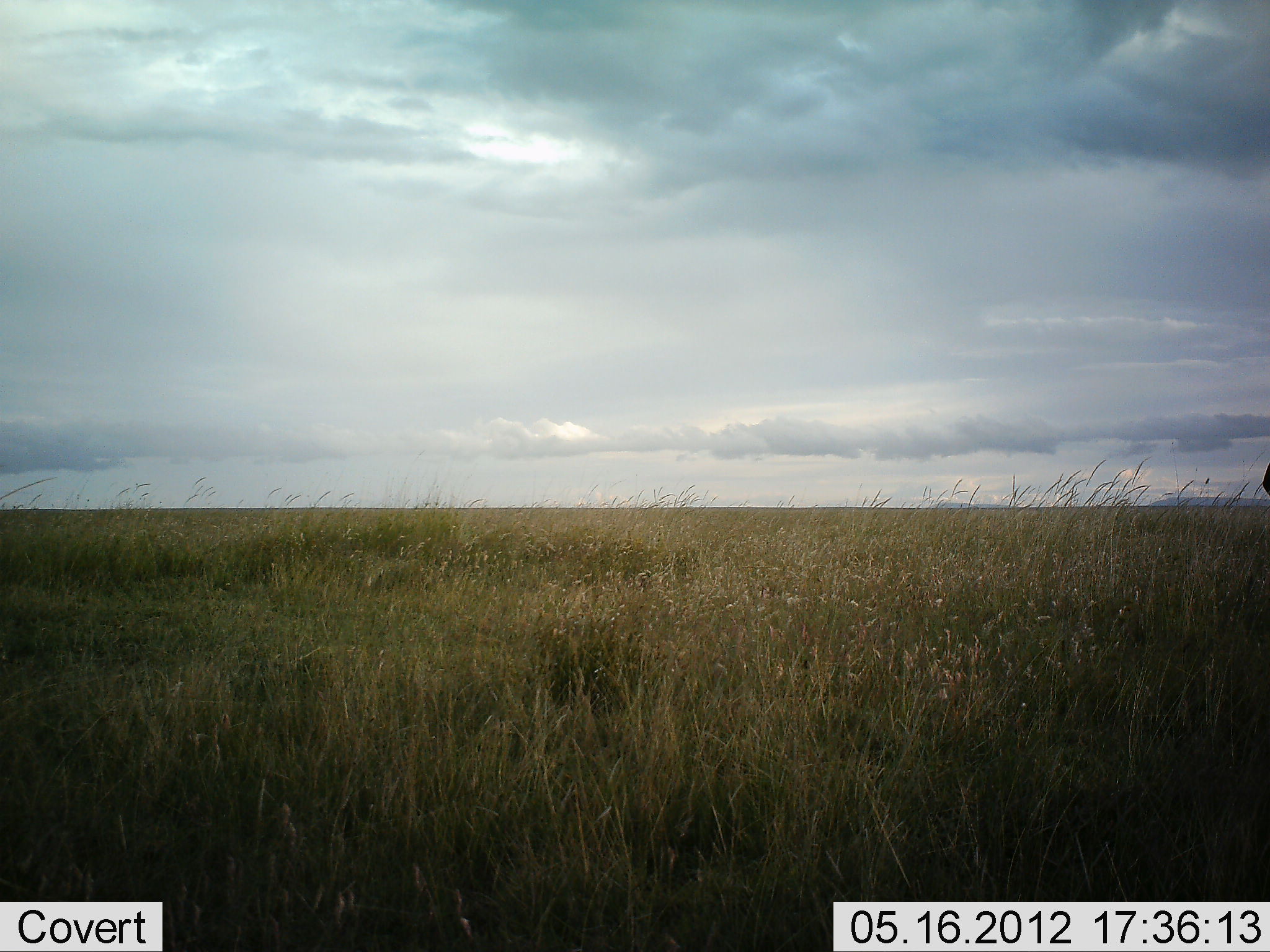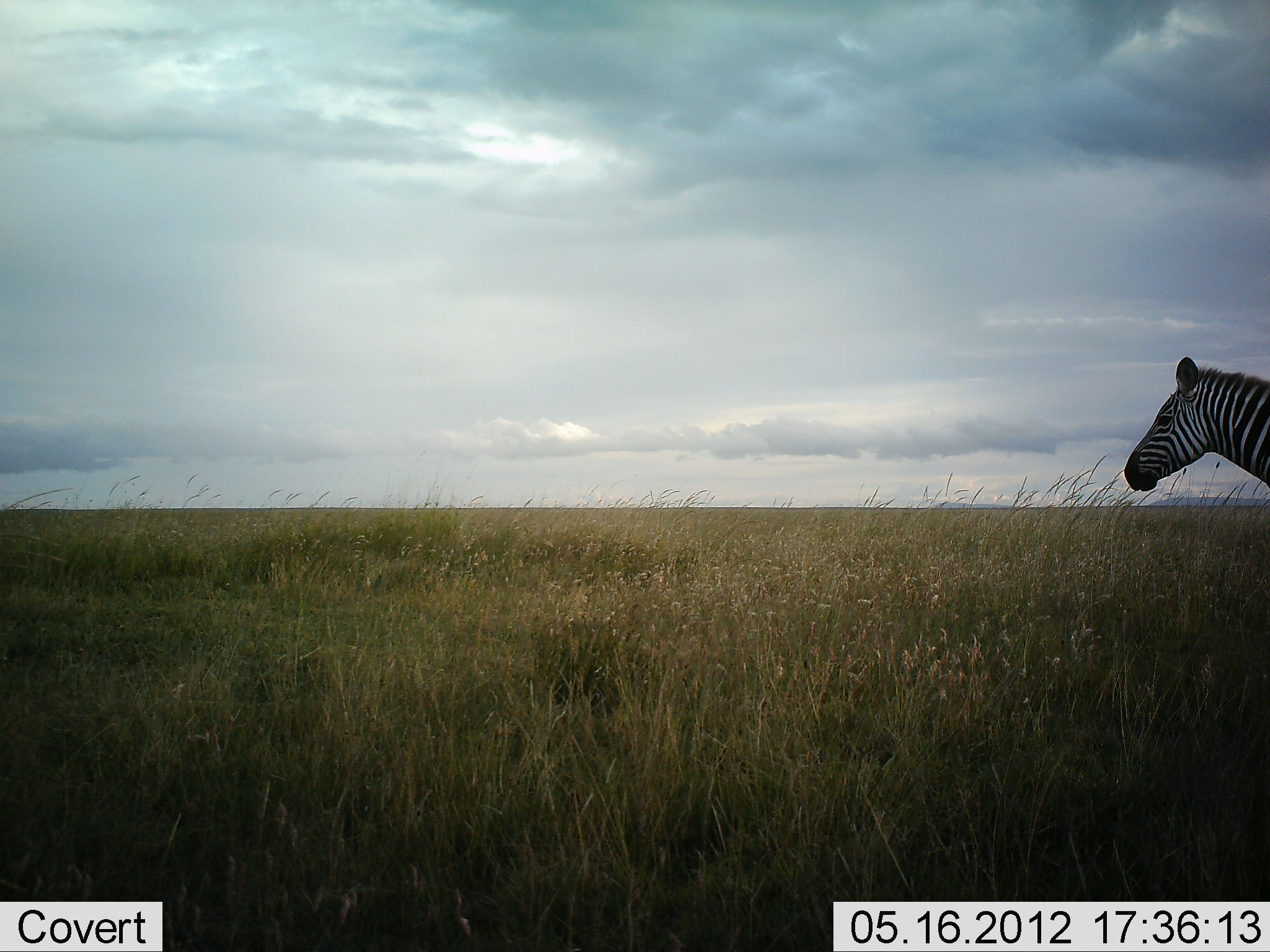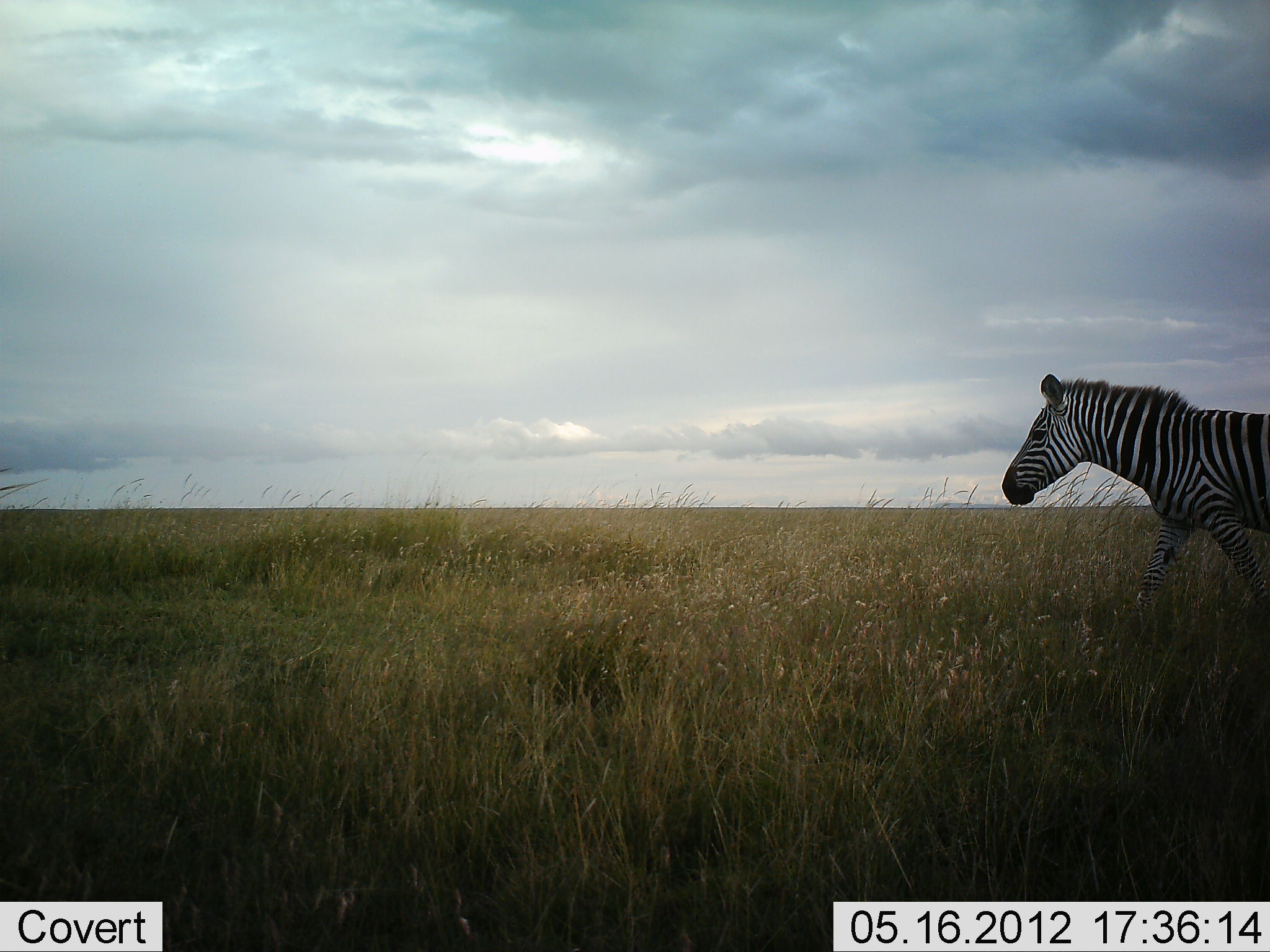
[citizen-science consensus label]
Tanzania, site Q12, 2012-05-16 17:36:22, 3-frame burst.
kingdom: Animalia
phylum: Chordata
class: Mammalia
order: Perissodactyla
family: Equidae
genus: Equus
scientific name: Equus quagga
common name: plains zebra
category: zebra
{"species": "zebra (plains zebra) (Equus quagga)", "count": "1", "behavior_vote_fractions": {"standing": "0%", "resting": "0%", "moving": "100%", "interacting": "0%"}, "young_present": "0%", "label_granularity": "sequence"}